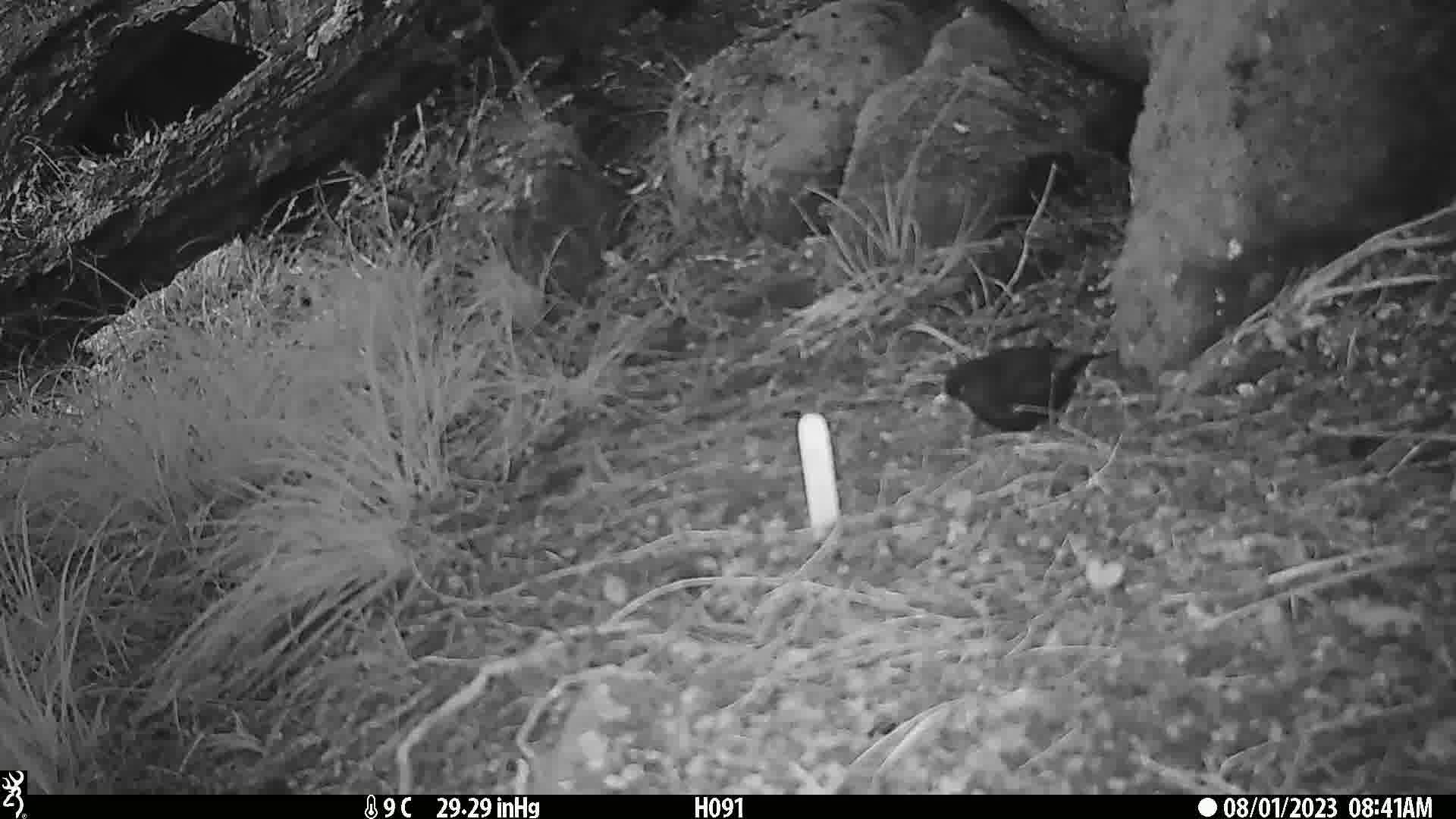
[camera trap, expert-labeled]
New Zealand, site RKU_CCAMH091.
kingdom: Animalia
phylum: Chordata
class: Aves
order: Passeriformes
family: Turdidae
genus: Turdus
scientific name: Turdus merula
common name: eurasian blackbird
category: blackbird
Blackbird (eurasian blackbird) (Turdus merula).